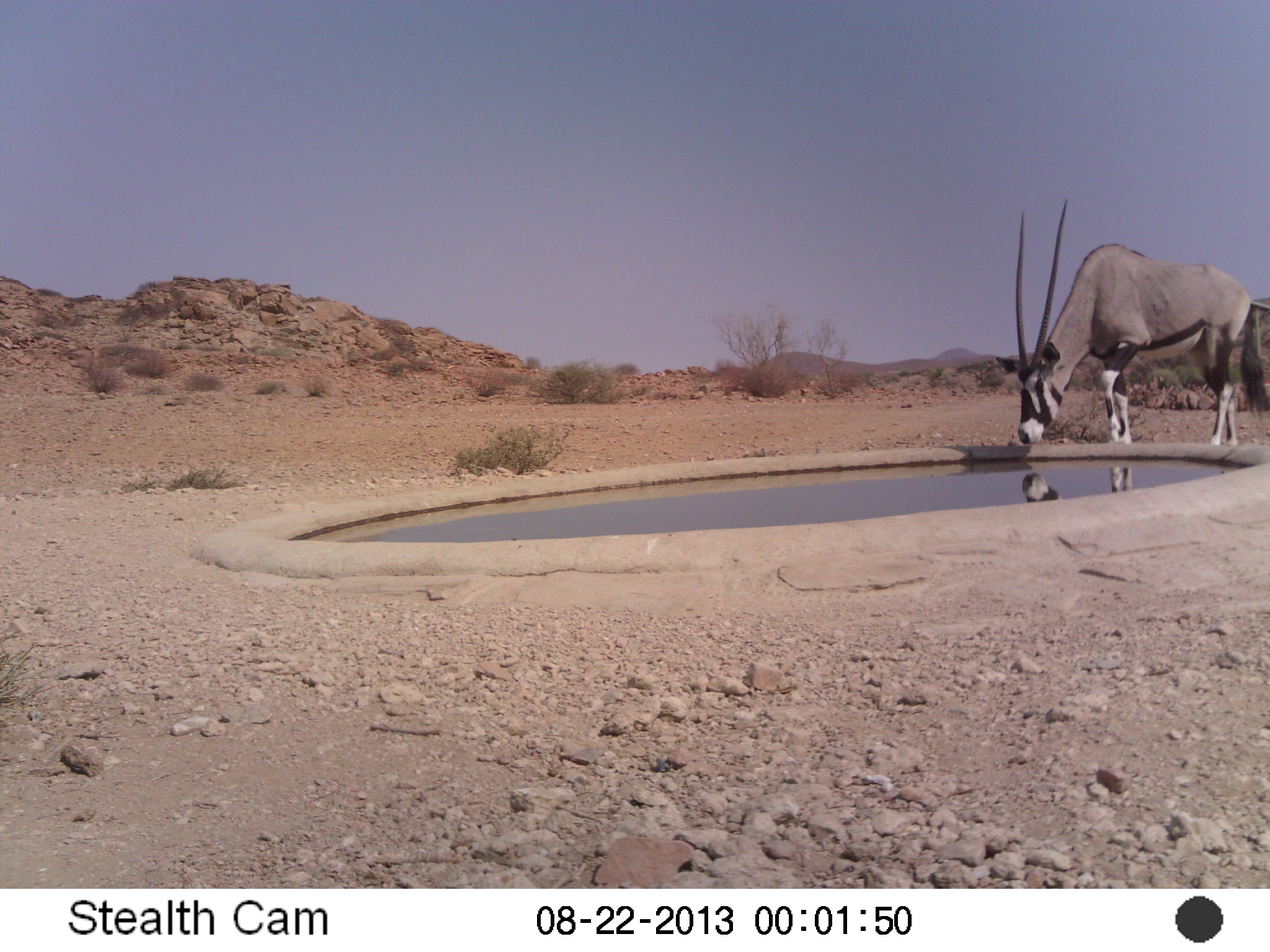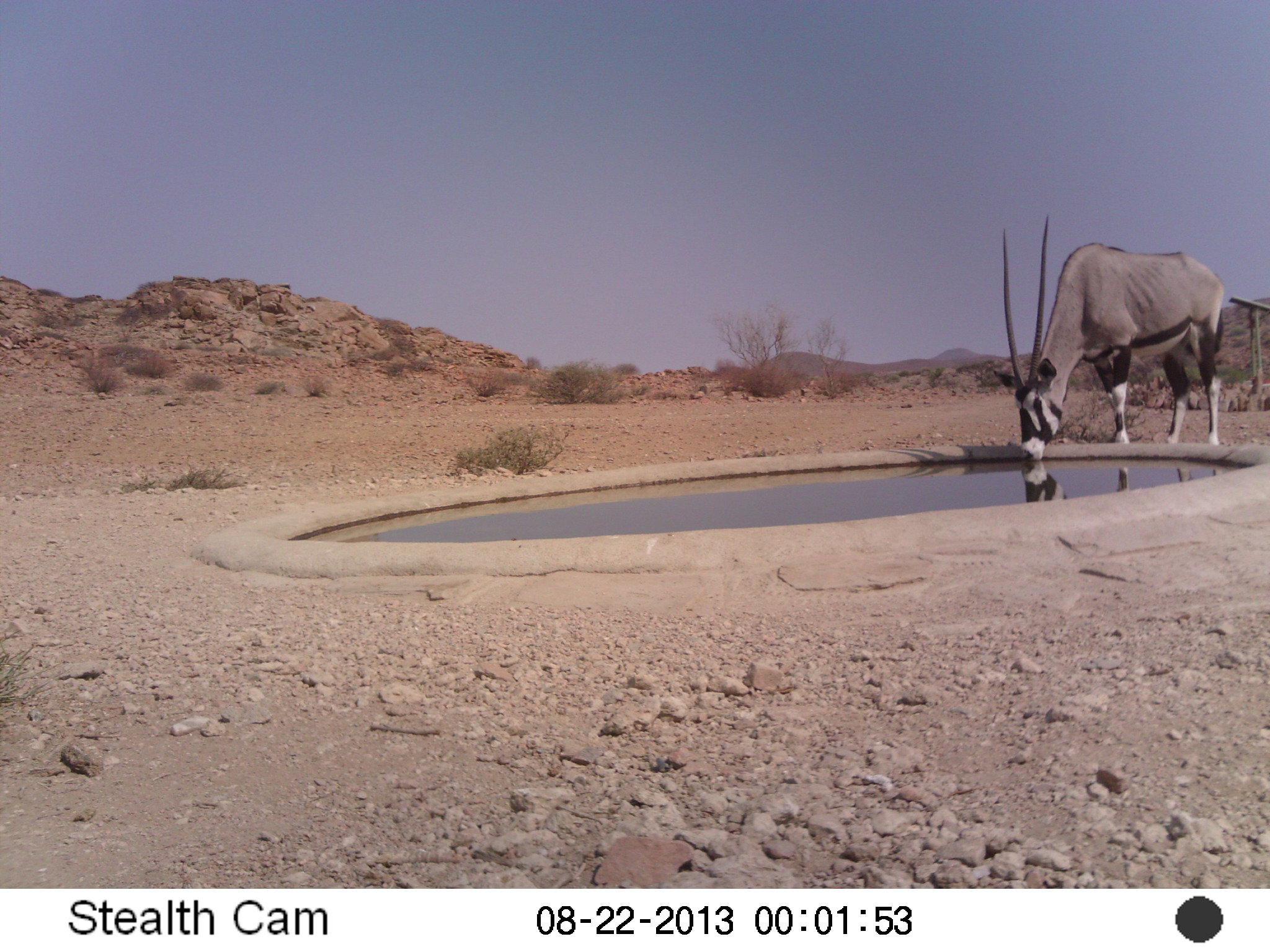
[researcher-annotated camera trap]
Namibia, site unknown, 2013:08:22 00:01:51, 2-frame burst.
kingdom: Animalia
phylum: Chordata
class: Mammalia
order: Artiodactyla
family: Bovidae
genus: Oryx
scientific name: Oryx gazella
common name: gemsbok